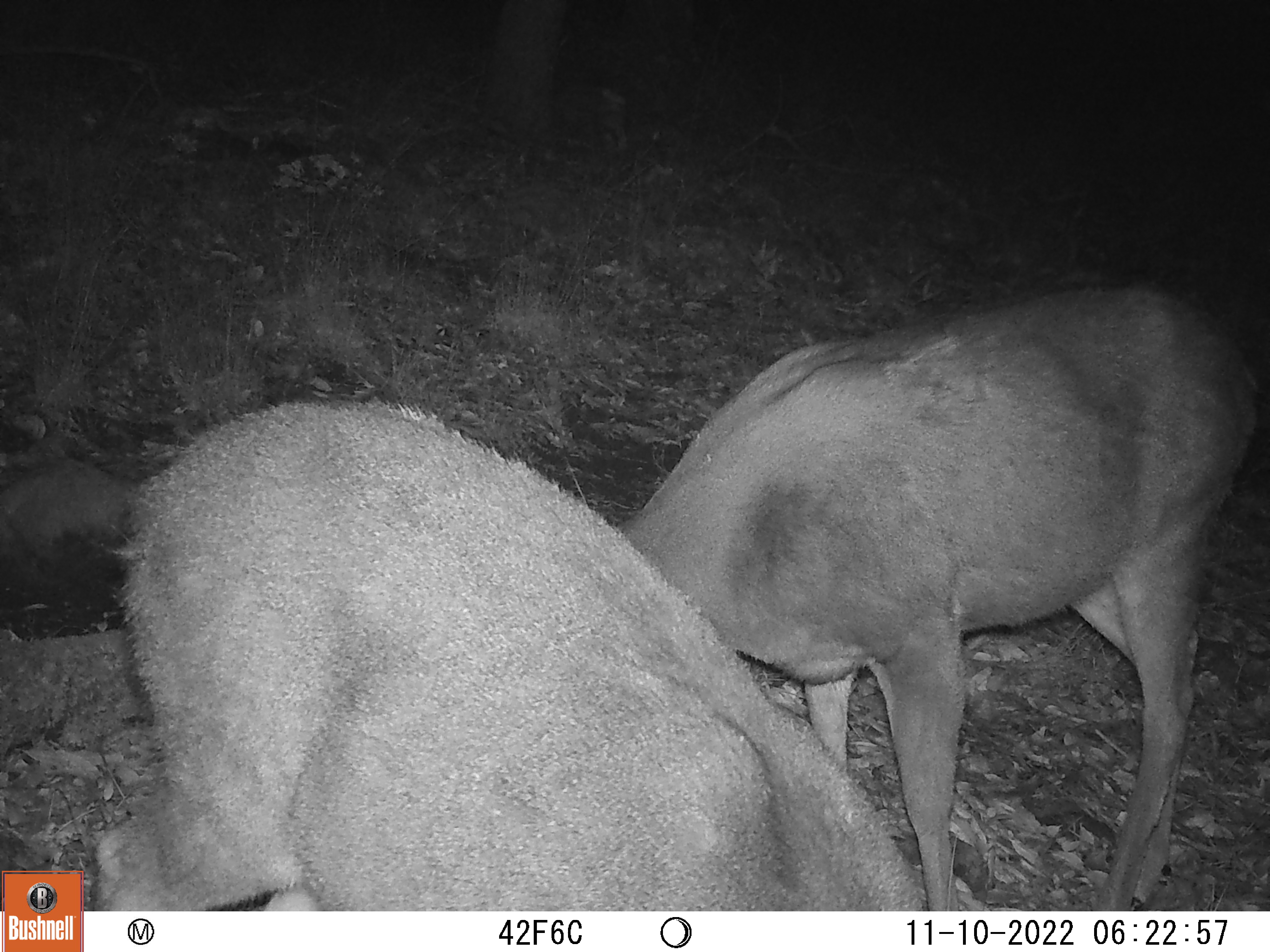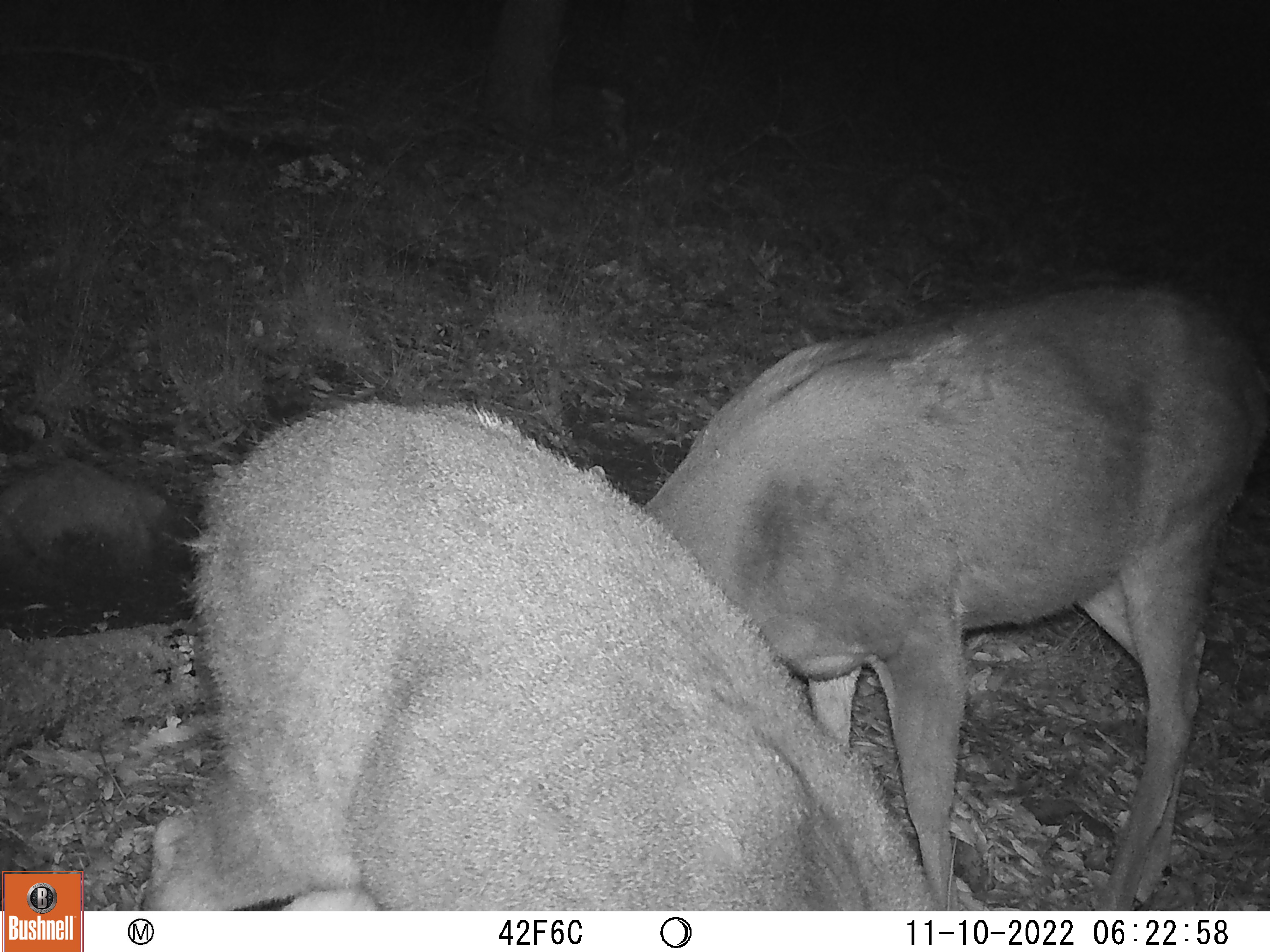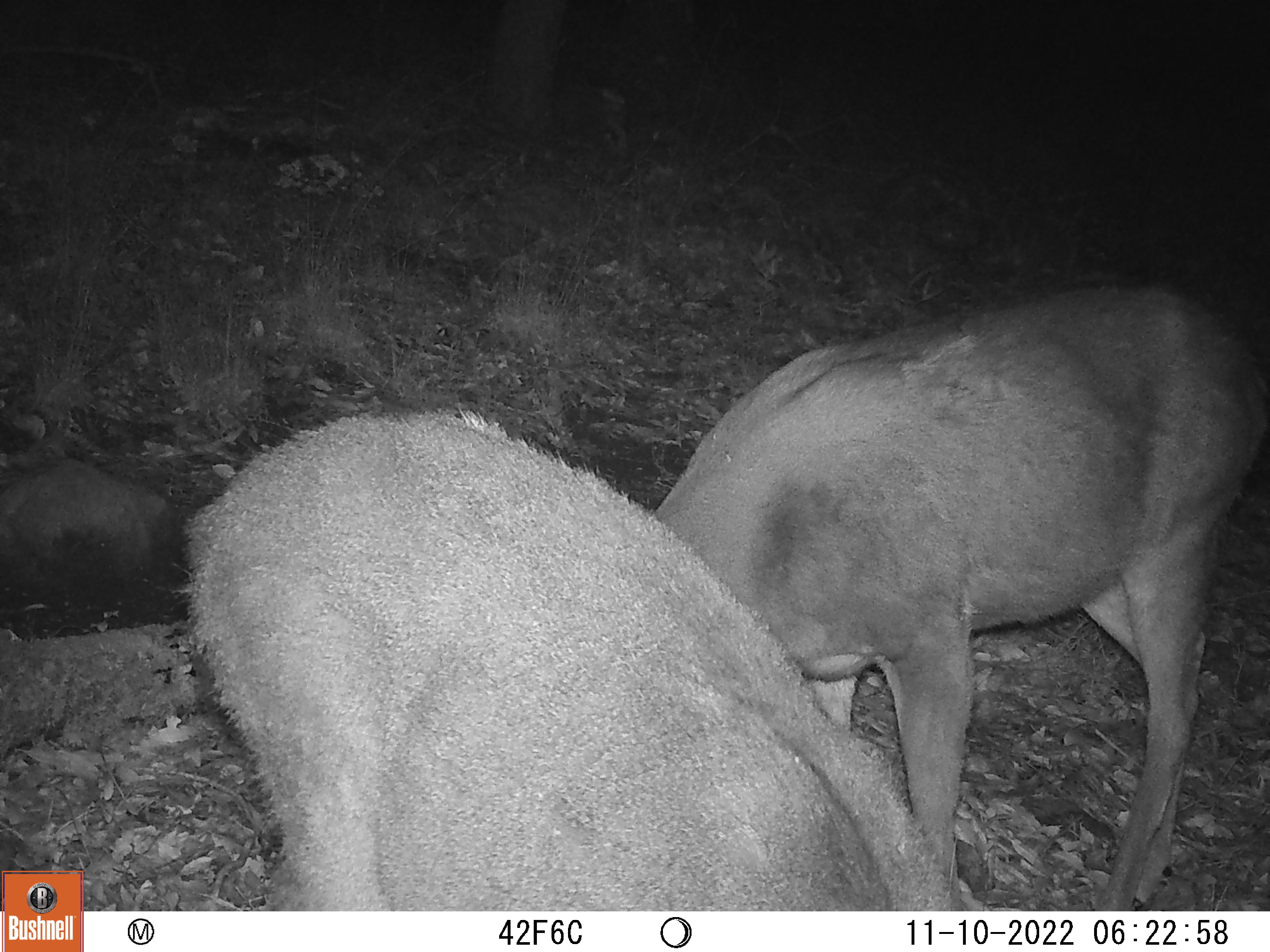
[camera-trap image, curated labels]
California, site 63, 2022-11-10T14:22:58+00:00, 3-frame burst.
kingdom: Animalia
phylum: Chordata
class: Mammalia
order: Artiodactyla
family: Cervidae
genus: Odocoileus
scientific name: Odocoileus hemionus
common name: mule deer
Mule deer (Odocoileus hemionus).